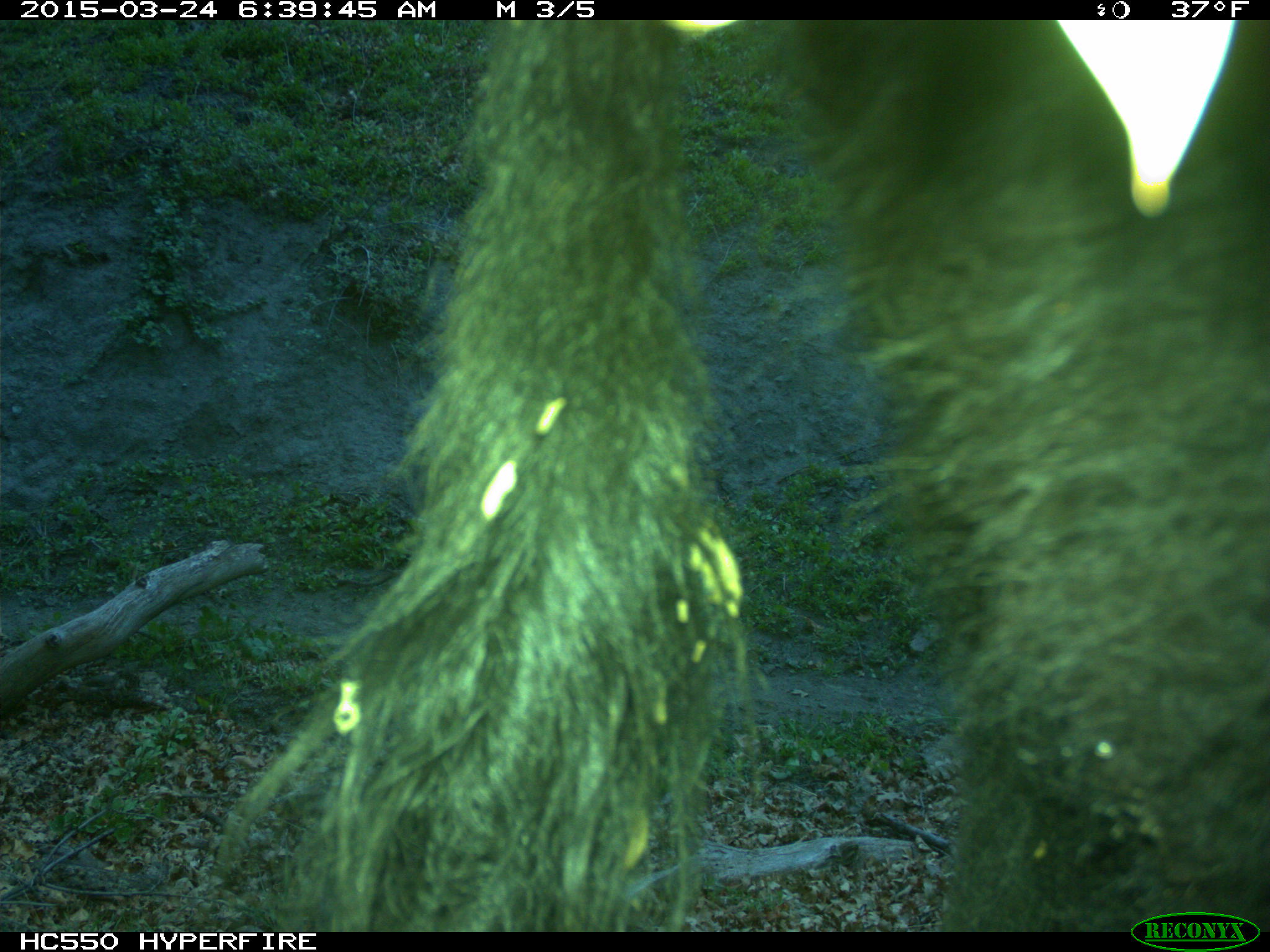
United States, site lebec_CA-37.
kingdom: Animalia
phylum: Chordata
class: Mammalia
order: Artiodactyla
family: Bovidae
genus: Bos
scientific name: Bos taurus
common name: domestic cow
Bos taurus (domestic cow).